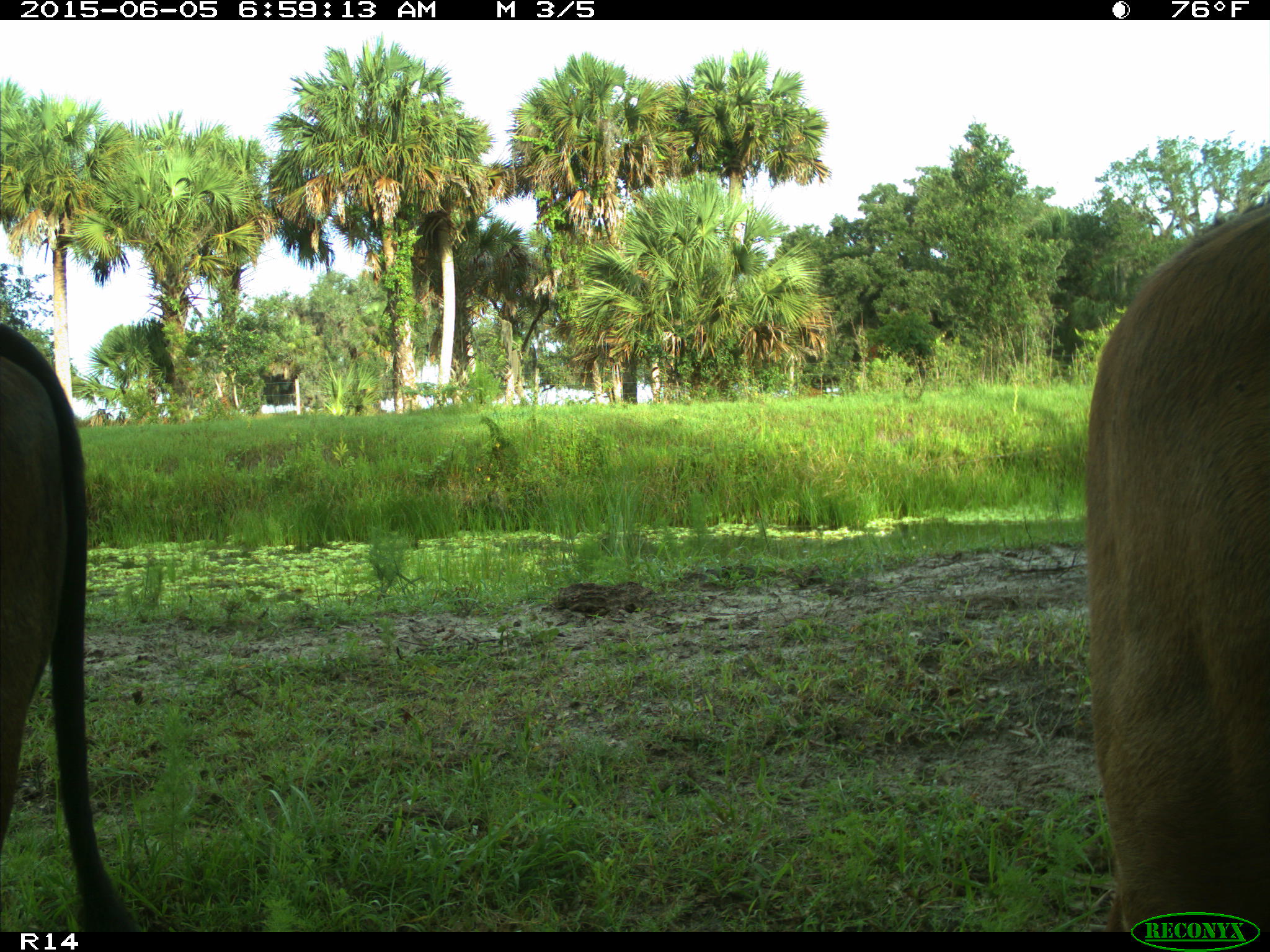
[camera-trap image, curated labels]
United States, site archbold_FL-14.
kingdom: Animalia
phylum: Chordata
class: Mammalia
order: Artiodactyla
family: Bovidae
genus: Bos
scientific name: Bos taurus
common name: domestic cow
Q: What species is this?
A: Bos taurus (domestic cow).